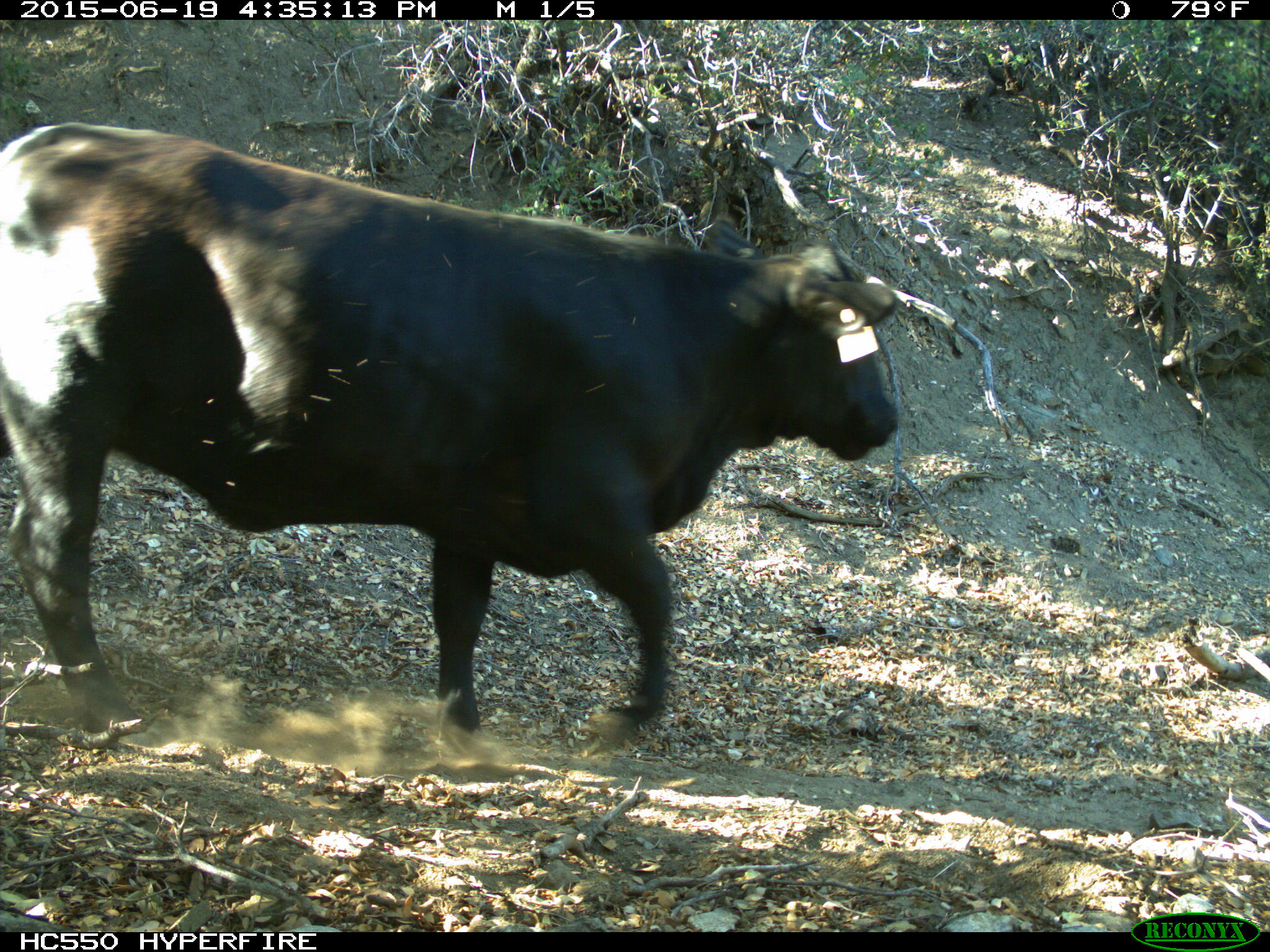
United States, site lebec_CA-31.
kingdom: Animalia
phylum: Chordata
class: Mammalia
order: Artiodactyla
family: Bovidae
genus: Bos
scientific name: Bos taurus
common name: domestic cow